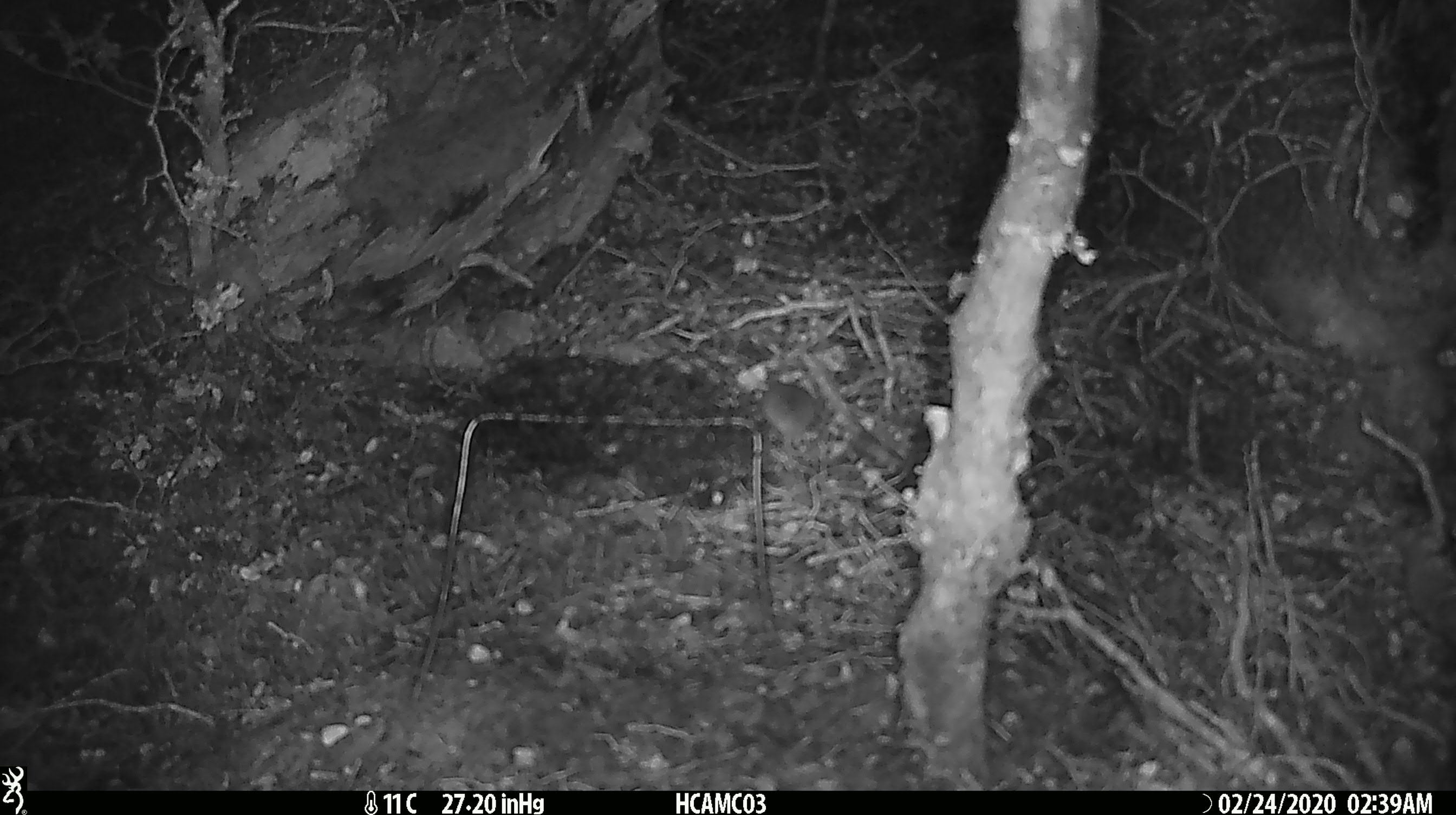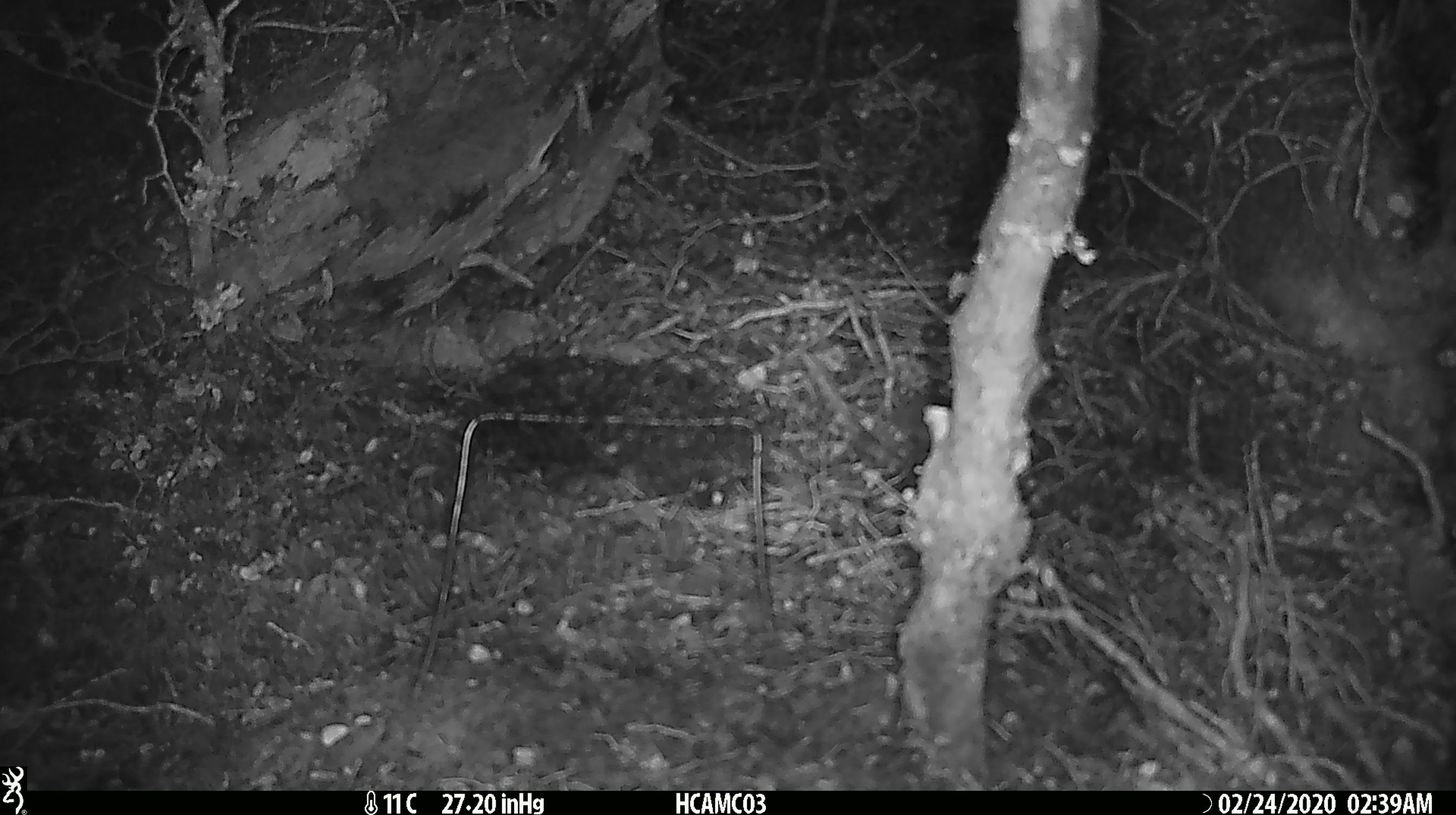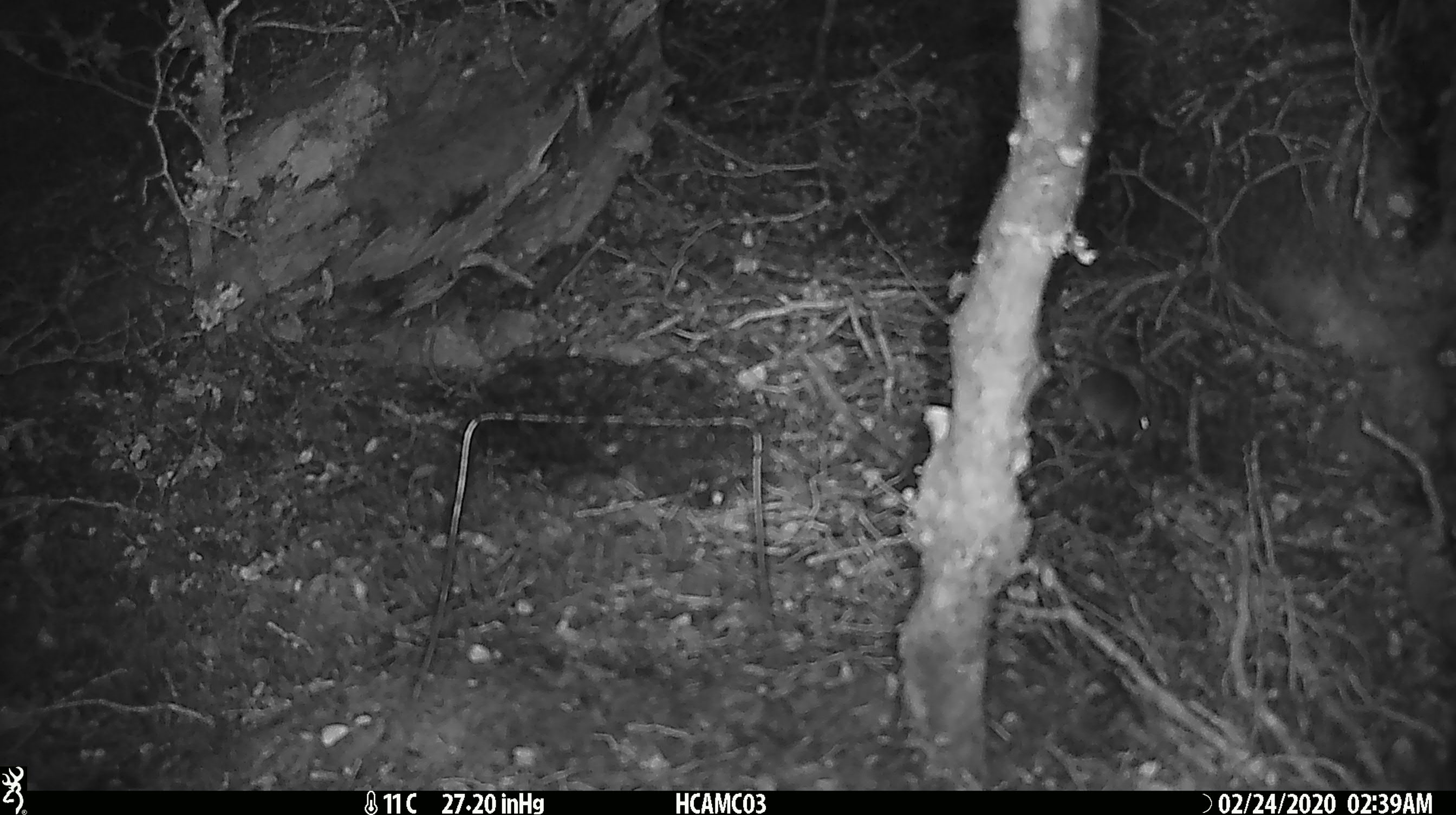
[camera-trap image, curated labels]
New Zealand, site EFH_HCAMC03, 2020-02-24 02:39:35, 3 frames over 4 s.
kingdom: Animalia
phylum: Chordata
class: Mammalia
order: Rodentia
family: Muridae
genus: Mus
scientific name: Mus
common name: mouse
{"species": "mouse (Mus)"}